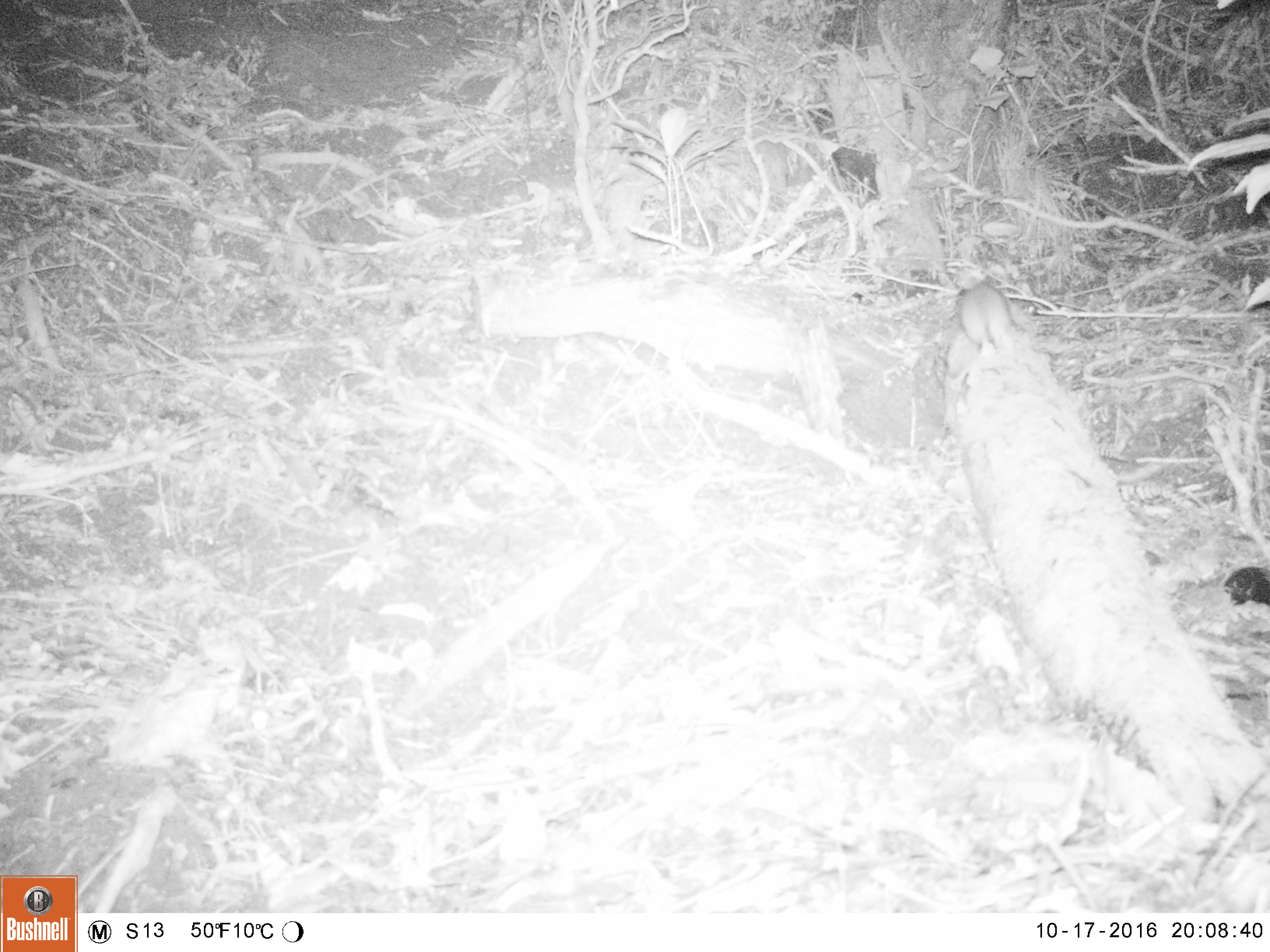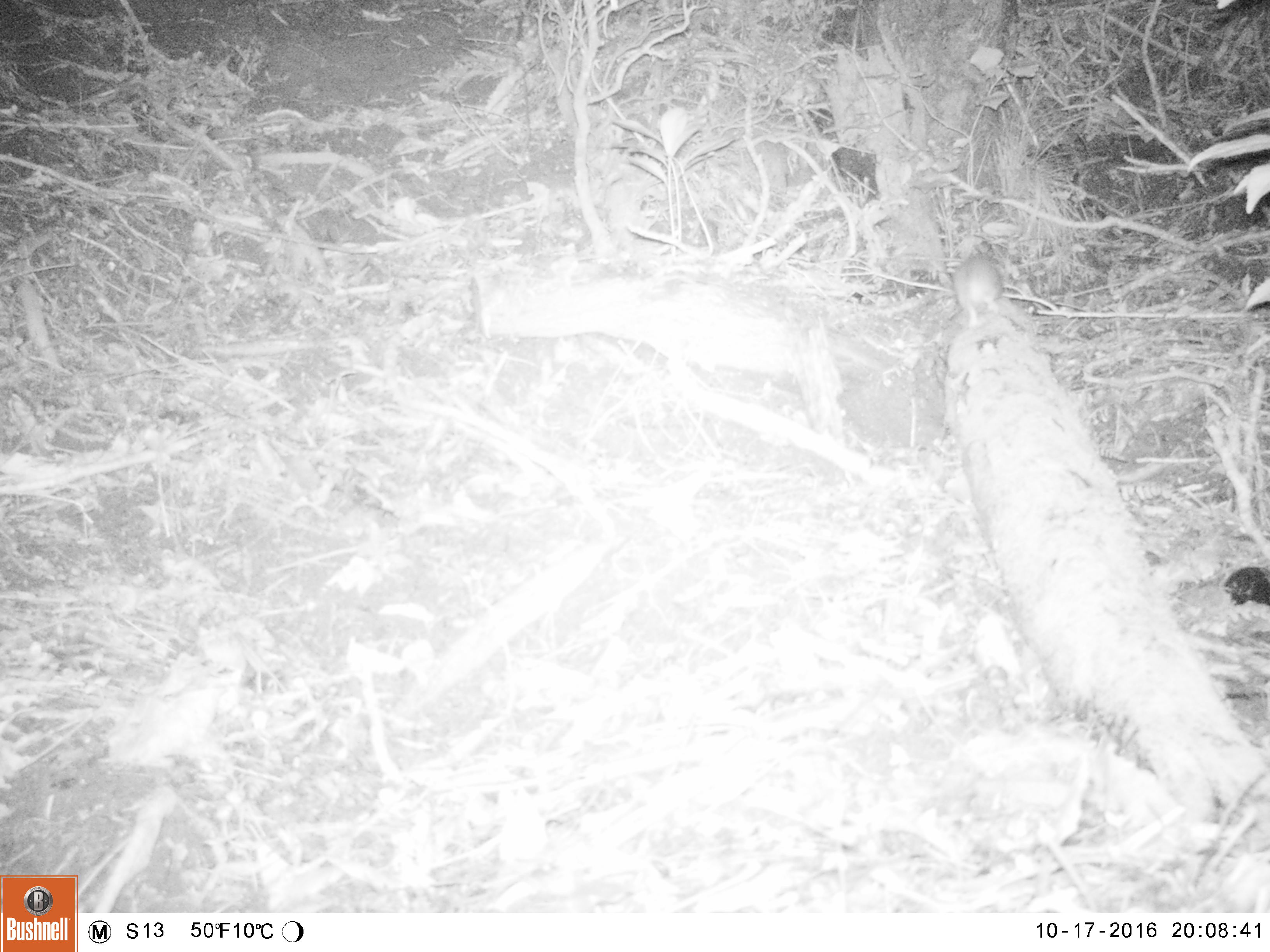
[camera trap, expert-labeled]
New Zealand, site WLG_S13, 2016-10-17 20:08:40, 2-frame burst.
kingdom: Animalia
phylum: Chordata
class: Mammalia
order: Rodentia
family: Muridae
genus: Rattus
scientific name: Rattus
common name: rat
Rat (Rattus).